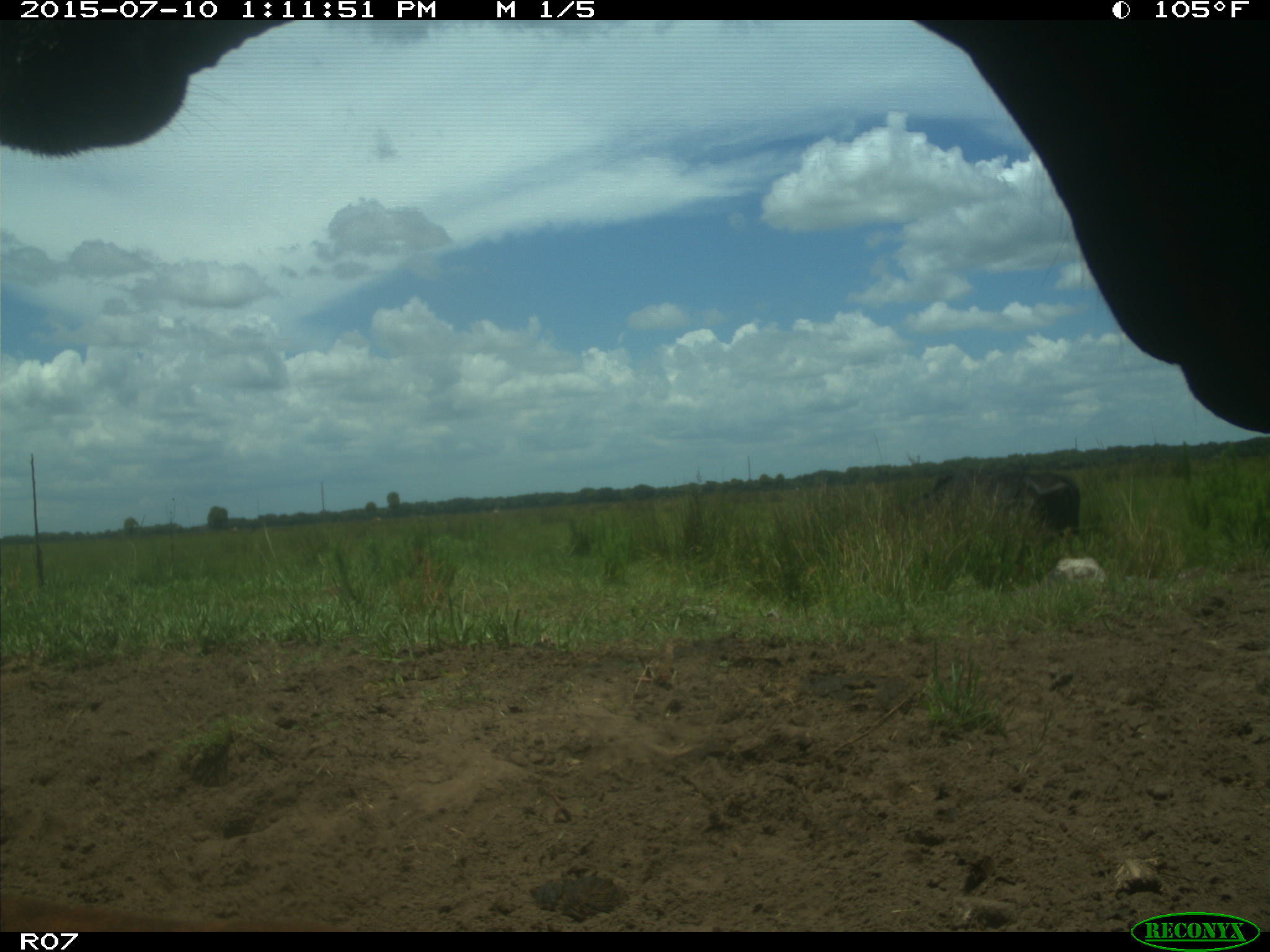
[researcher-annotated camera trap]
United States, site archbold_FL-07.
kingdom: Animalia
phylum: Chordata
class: Mammalia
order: Artiodactyla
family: Bovidae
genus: Bos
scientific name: Bos taurus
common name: domestic cow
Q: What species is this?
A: Bos taurus (domestic cow).